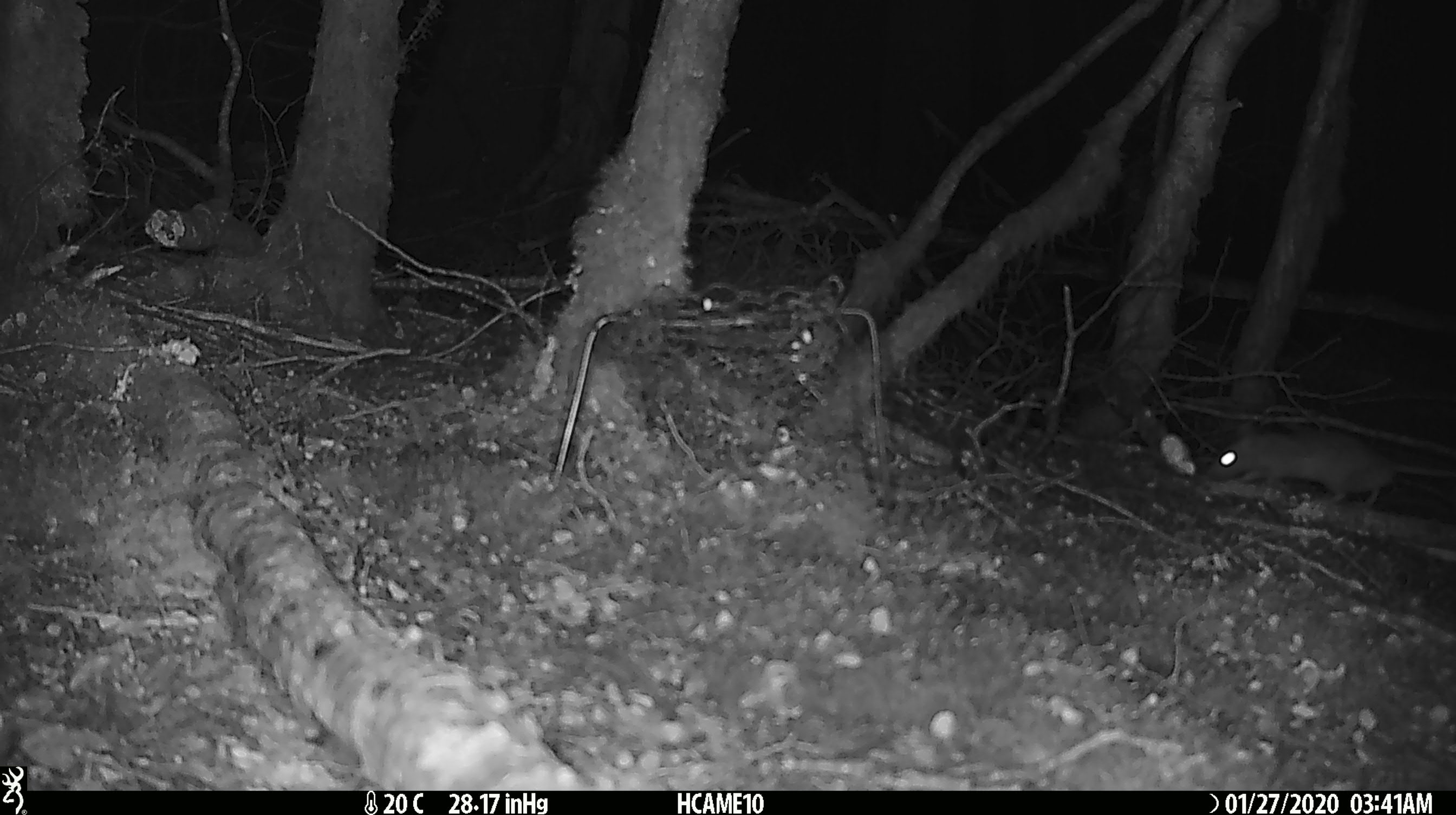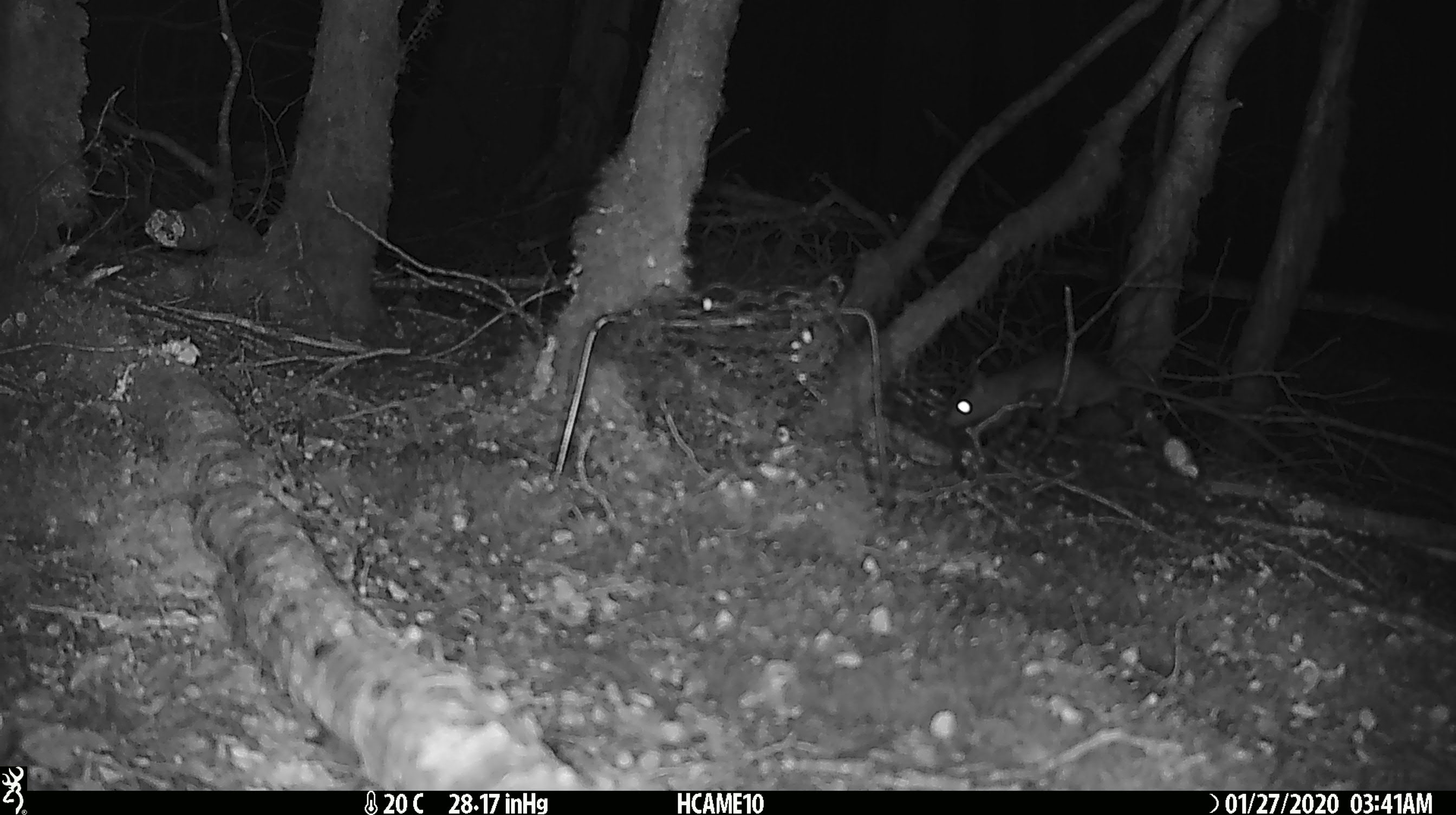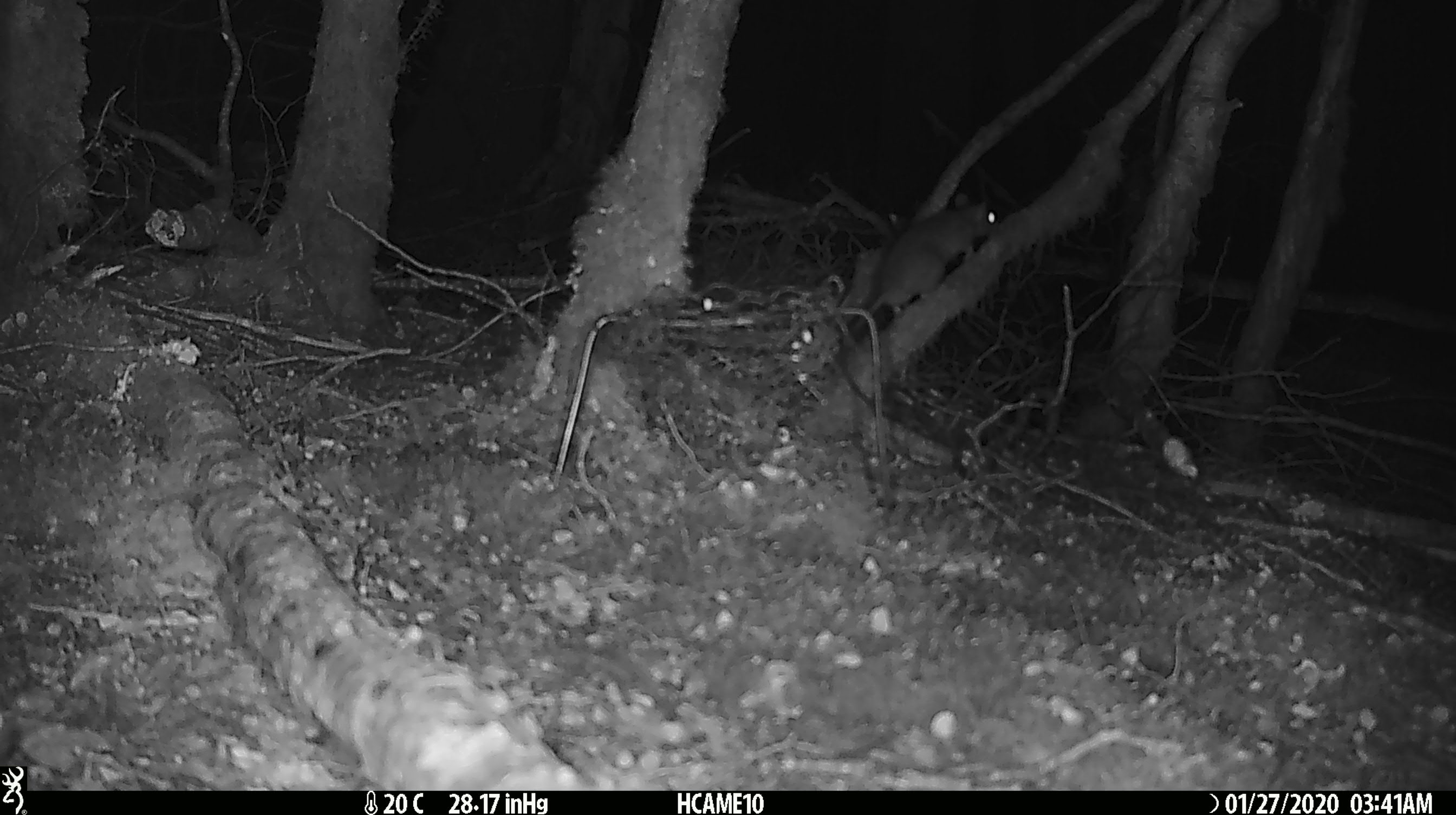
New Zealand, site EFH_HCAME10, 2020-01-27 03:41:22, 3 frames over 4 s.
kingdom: Animalia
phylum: Chordata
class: Mammalia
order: Rodentia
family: Muridae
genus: Rattus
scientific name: Rattus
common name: rat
Rat (Rattus).